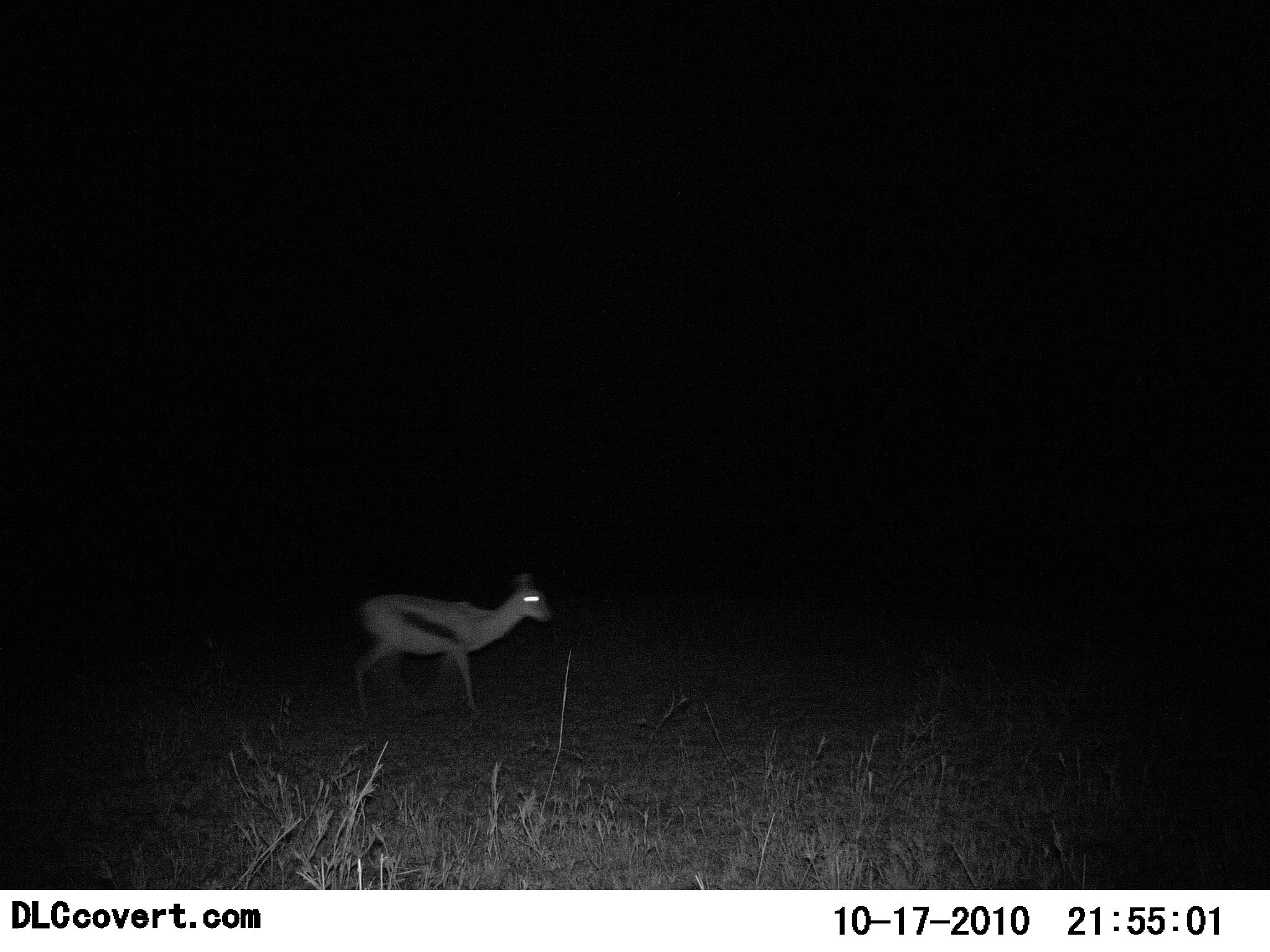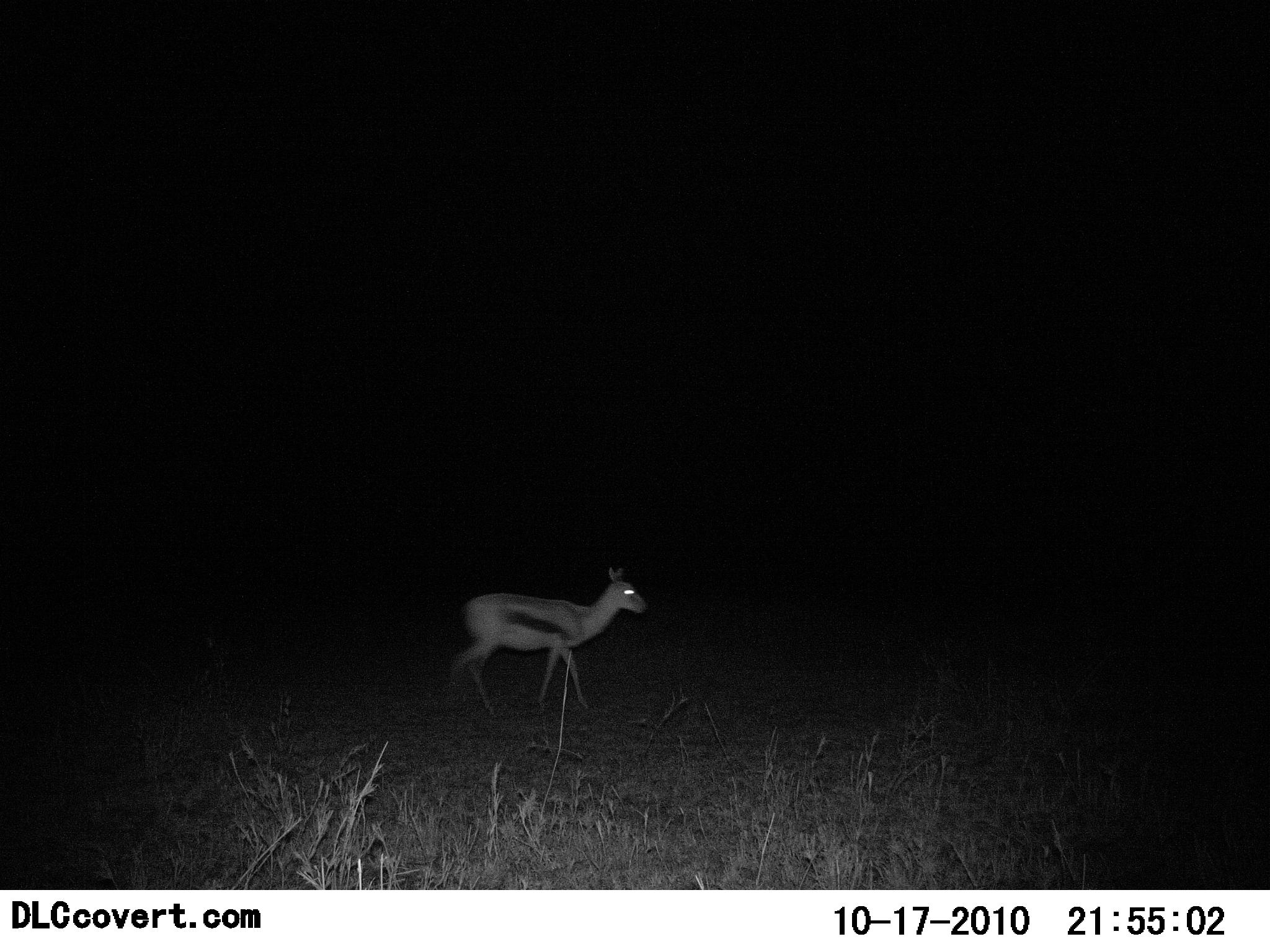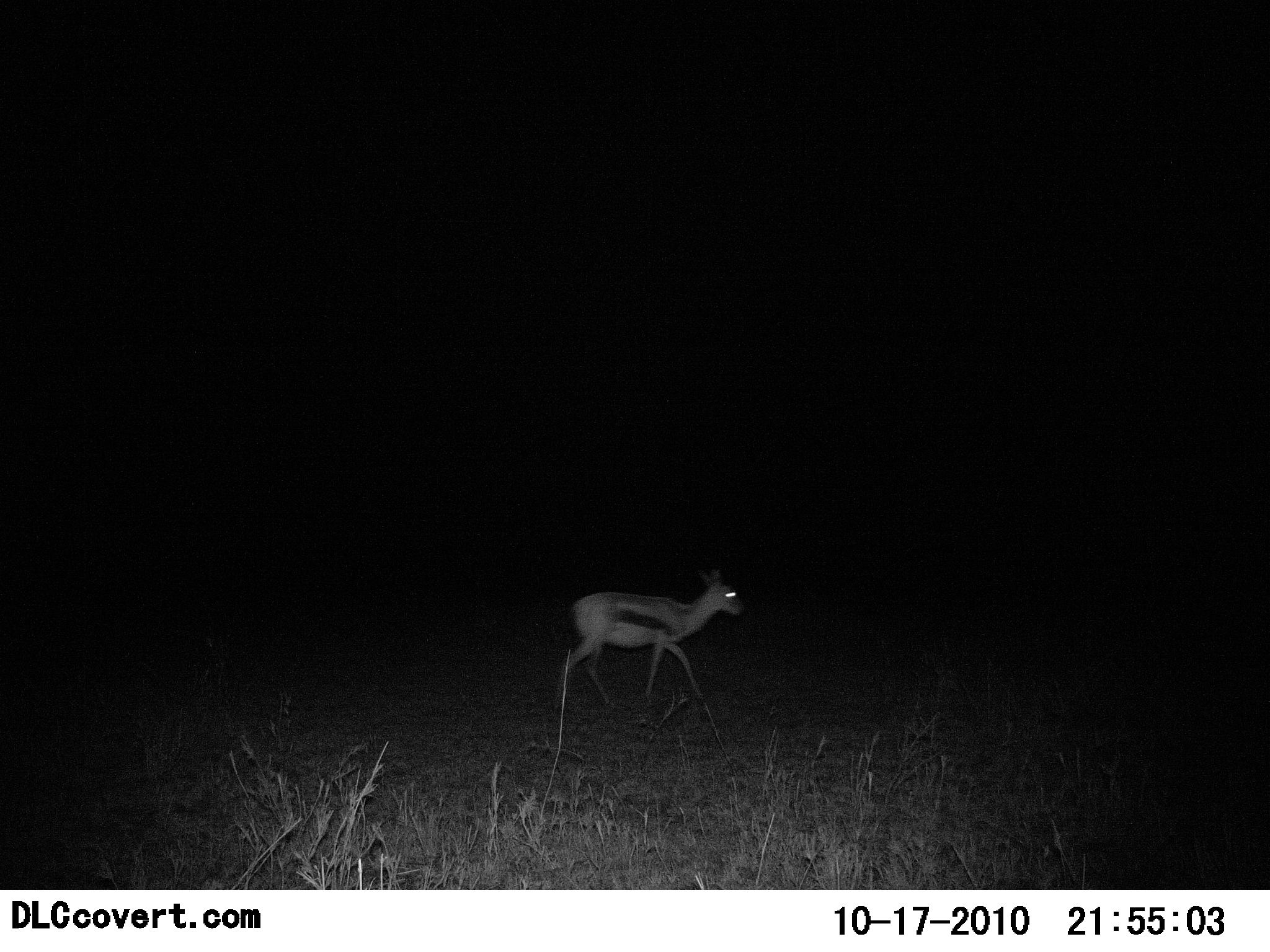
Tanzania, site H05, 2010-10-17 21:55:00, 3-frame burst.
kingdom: Animalia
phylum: Chordata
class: Mammalia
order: Artiodactyla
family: Bovidae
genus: Eudorcas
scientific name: Eudorcas thomsonii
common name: thomson's gazelle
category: gazellethomsons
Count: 1.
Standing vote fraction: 12%.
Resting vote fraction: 0%.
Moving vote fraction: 100%.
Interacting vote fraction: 0%.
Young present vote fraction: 6%.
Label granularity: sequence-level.